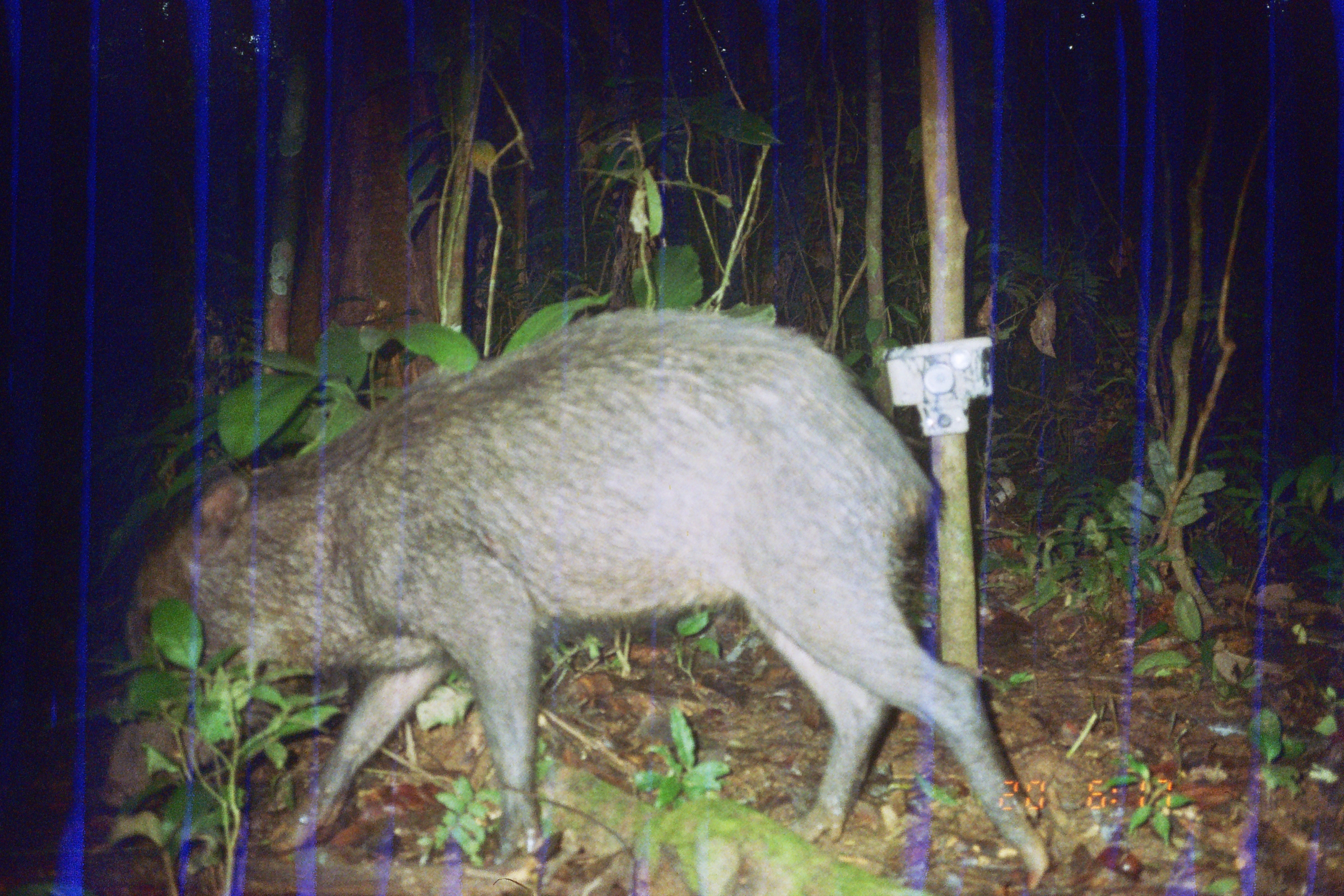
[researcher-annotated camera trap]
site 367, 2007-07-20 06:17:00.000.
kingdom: Animalia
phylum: Chordata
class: Mammalia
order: Artiodactyla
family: Tayassuidae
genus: Tayassu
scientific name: Tayassu pecari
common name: white-lipped peccary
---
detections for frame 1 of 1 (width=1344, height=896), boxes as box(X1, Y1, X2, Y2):
tayassu pecari: box(91, 305, 1054, 891)